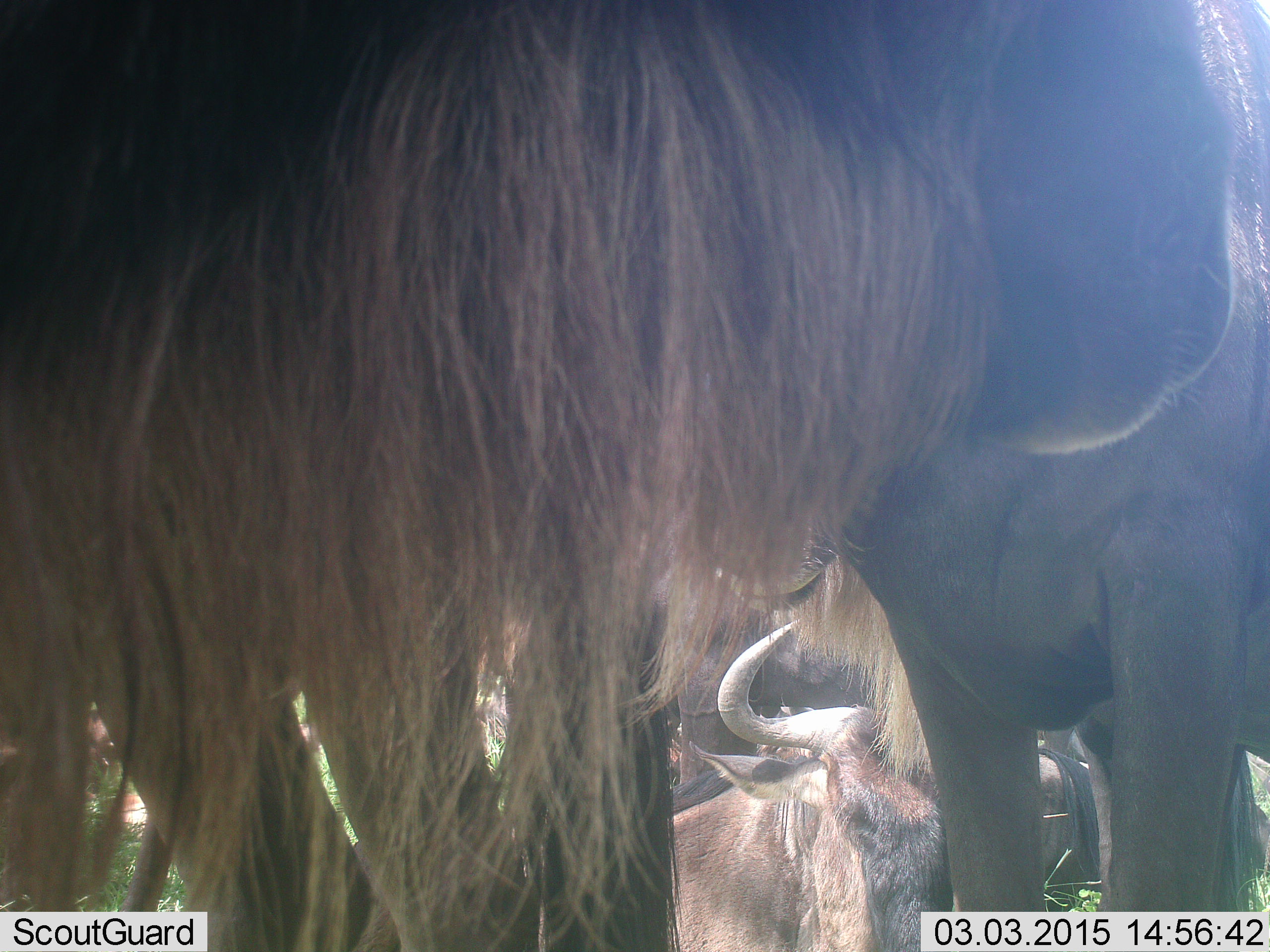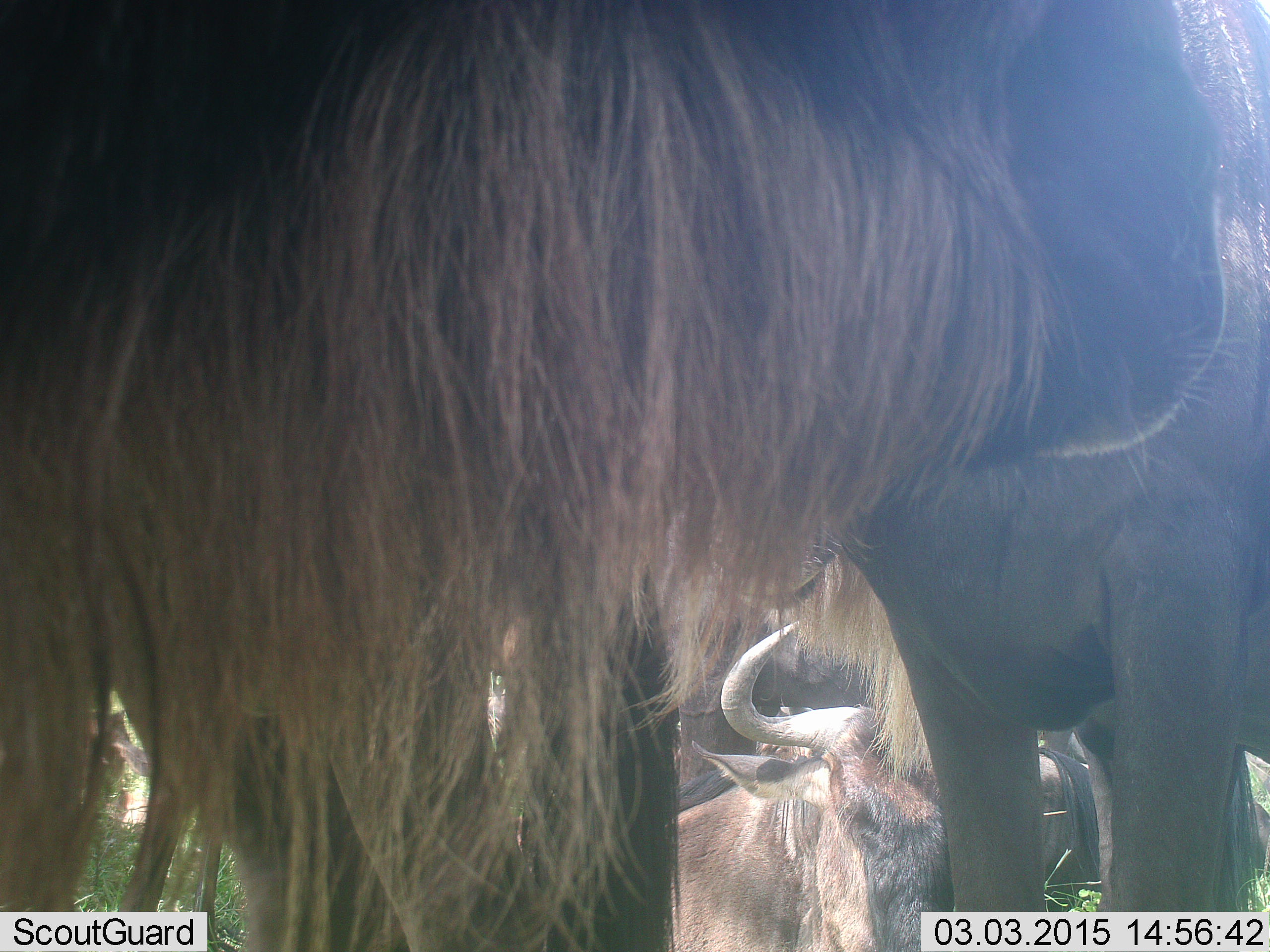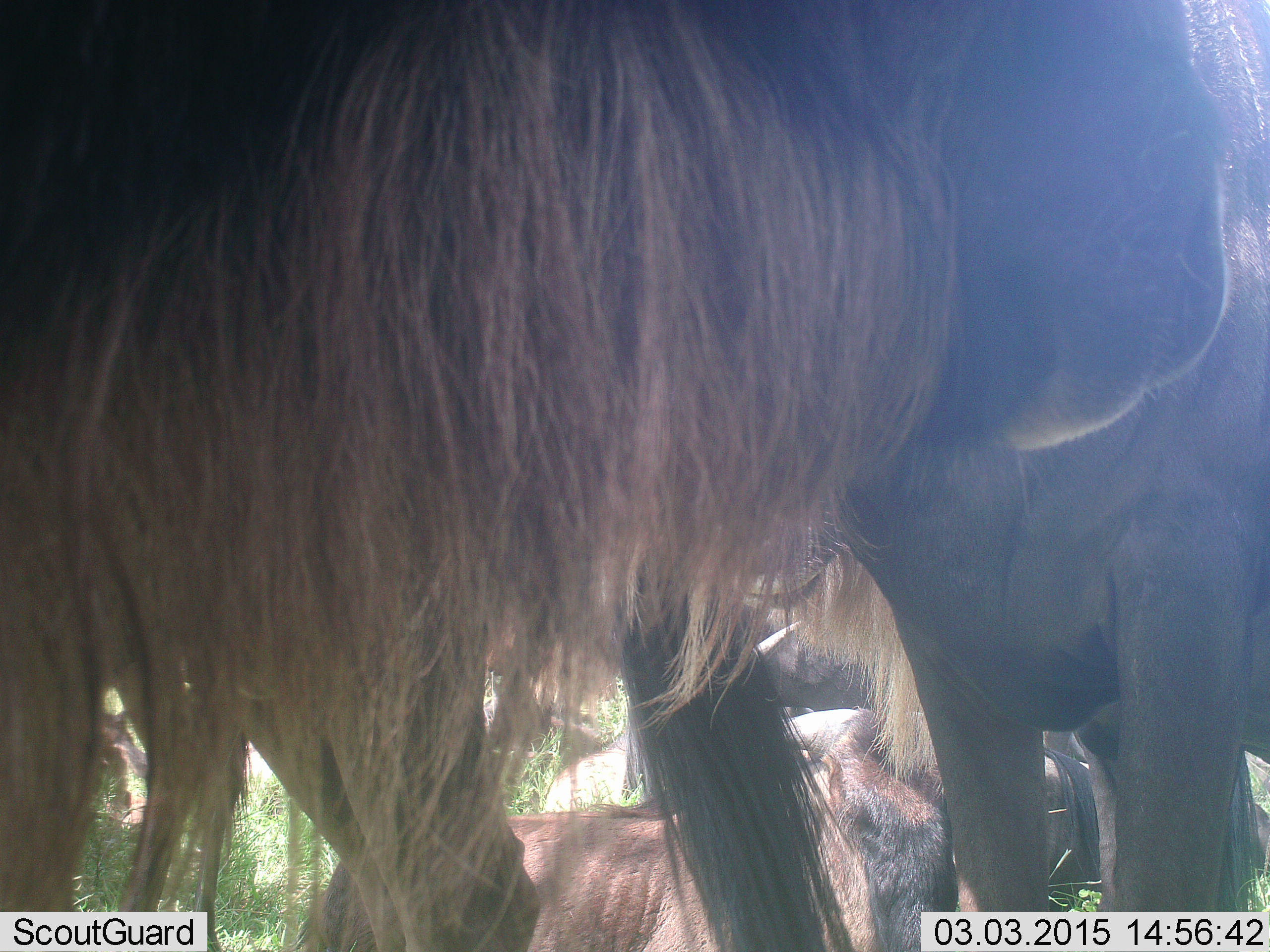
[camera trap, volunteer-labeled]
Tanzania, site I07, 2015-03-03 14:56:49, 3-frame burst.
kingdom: Animalia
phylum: Chordata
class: Mammalia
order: Artiodactyla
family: Bovidae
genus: Connochaetes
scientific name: Connochaetes taurinus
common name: blue wildebeest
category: wildebeest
Wildebeest (blue wildebeest) (Connochaetes taurinus), count 4. Behavior (volunteer vote fractions): standing 80%, resting 80%, moving 20%, interacting 10%. Young present (vote fraction): 0%. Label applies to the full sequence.